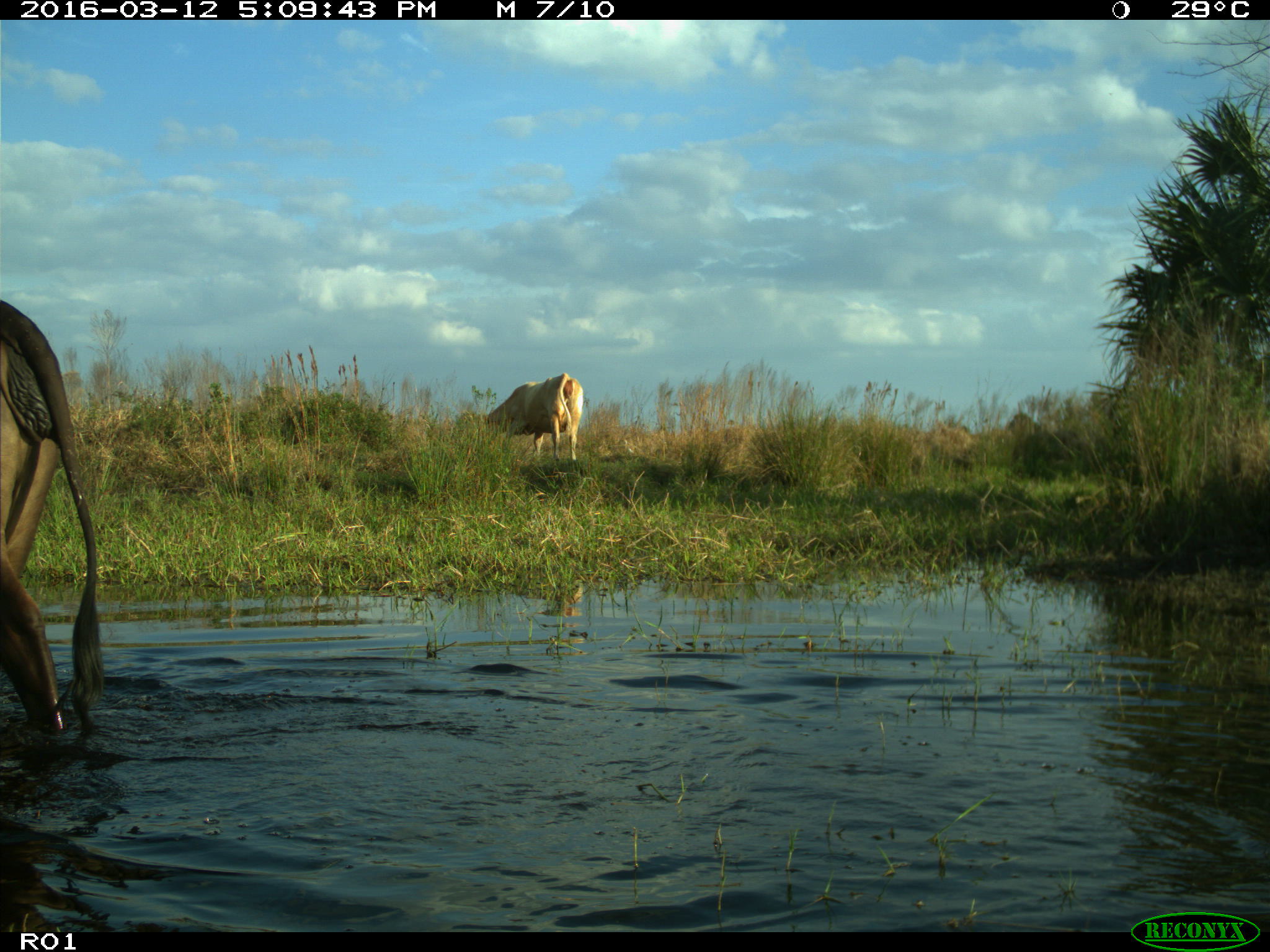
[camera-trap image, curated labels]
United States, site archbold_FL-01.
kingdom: Animalia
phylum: Chordata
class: Mammalia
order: Artiodactyla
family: Bovidae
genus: Bos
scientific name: Bos taurus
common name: domestic cow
Bos taurus (domestic cow).